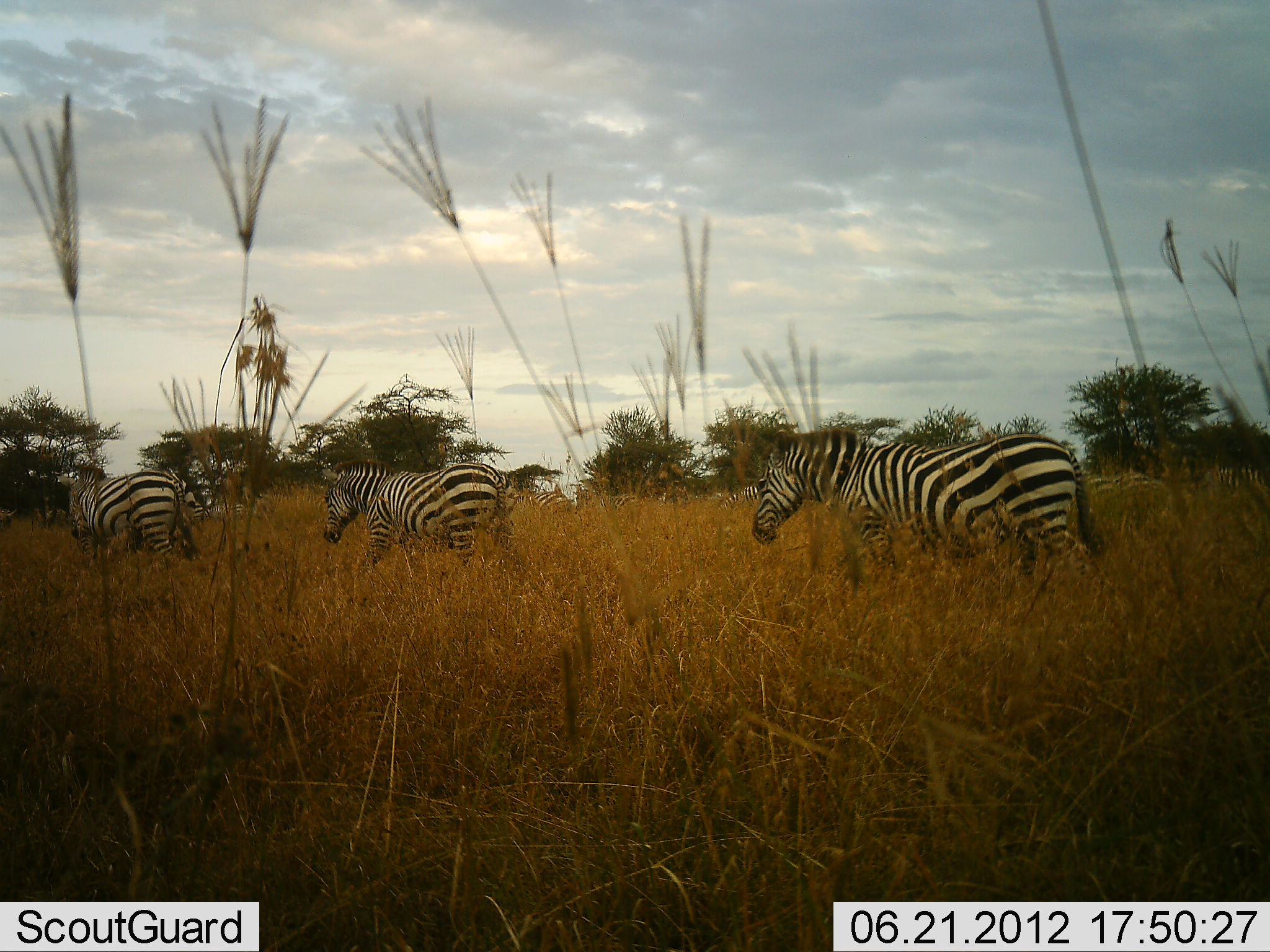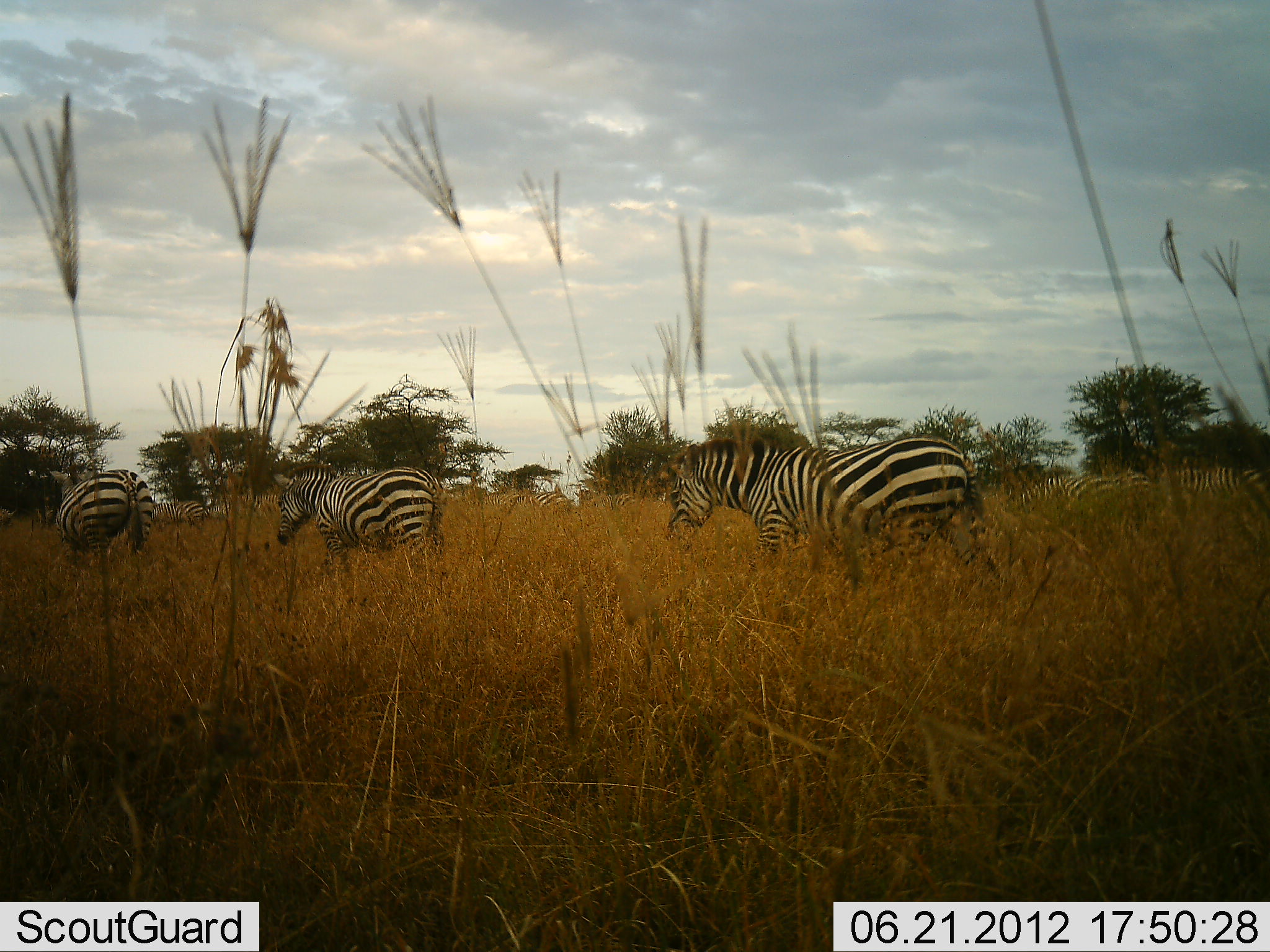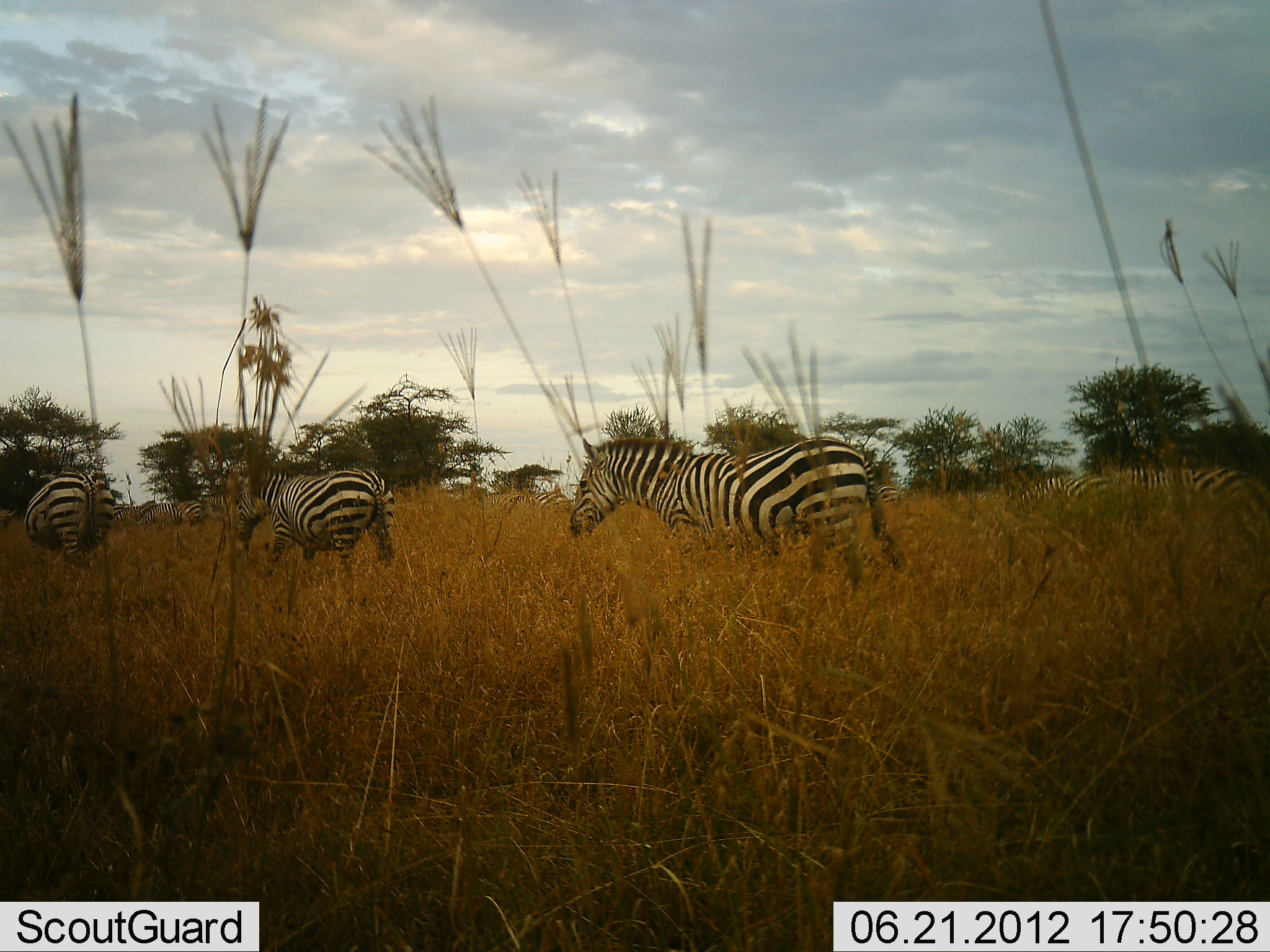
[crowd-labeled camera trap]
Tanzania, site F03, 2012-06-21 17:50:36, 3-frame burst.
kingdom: Animalia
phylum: Chordata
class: Mammalia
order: Perissodactyla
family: Equidae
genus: Equus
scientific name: Equus quagga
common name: plains zebra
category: zebra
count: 6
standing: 50%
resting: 0%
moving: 90%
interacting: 0%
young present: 0%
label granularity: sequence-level